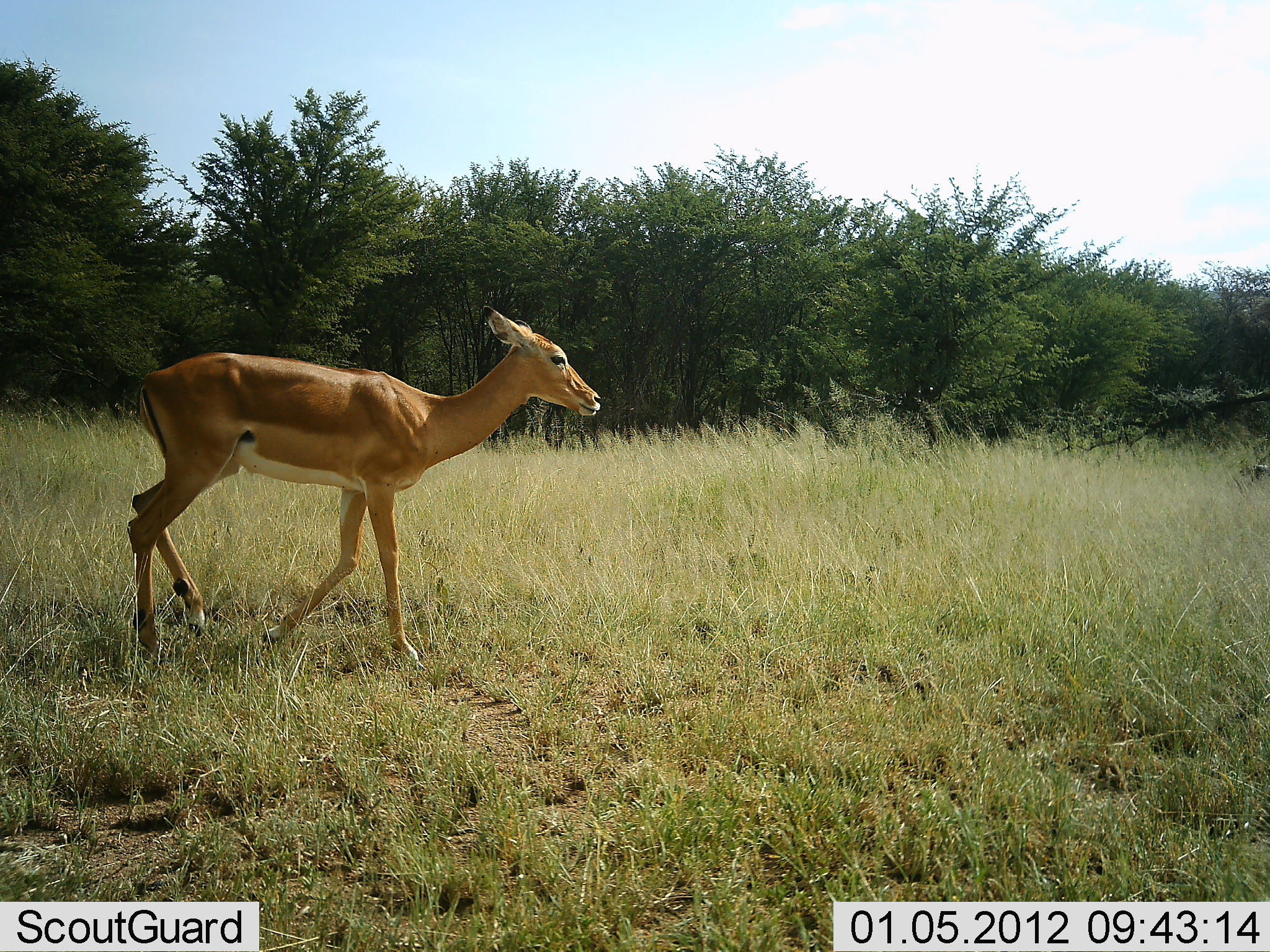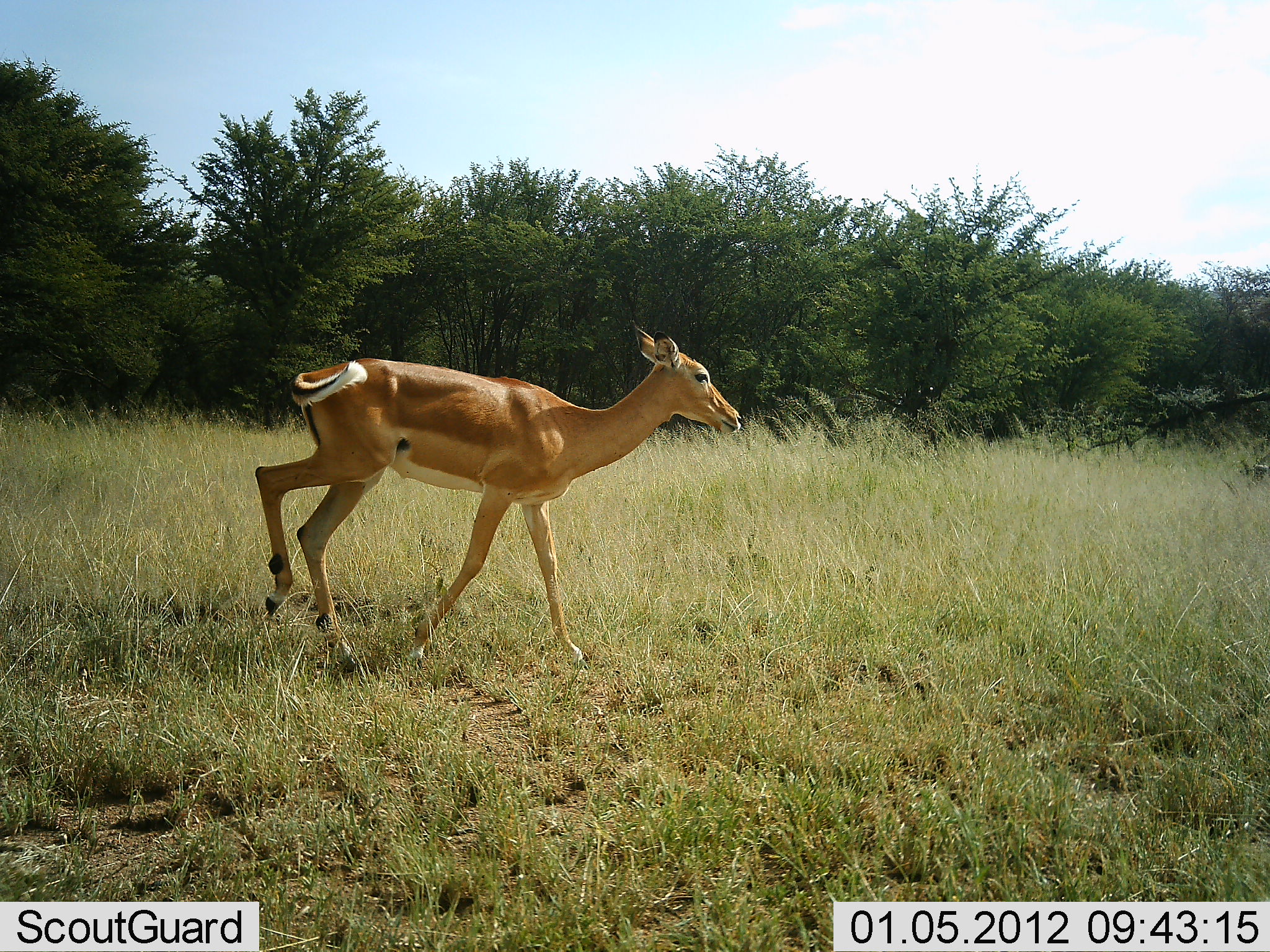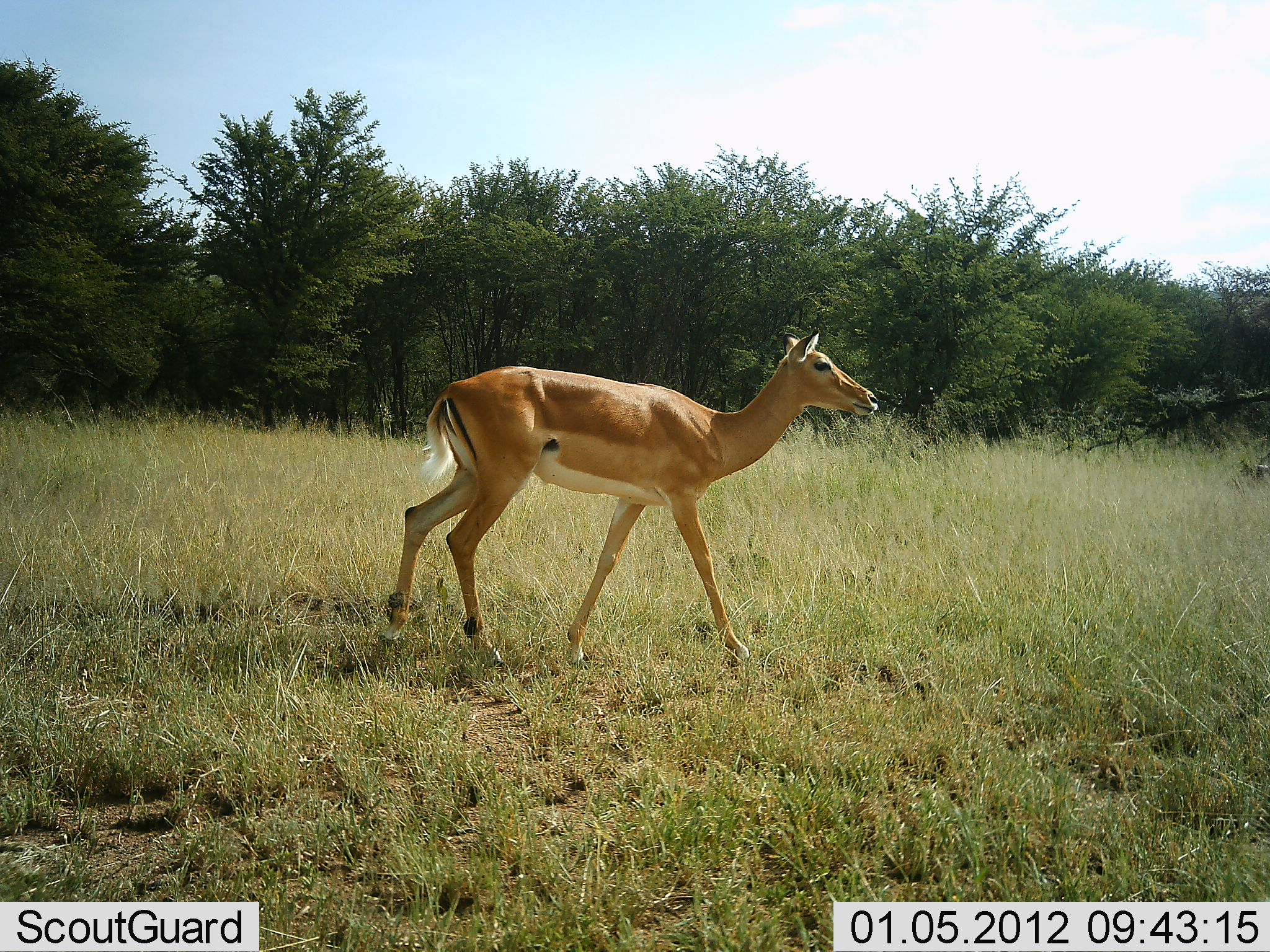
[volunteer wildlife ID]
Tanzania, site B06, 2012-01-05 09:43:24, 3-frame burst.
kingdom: Animalia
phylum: Chordata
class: Mammalia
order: Artiodactyla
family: Bovidae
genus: Aepyceros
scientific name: Aepyceros melampus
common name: impala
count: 1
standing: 0%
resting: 0%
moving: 100%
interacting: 0%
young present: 0%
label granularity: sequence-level